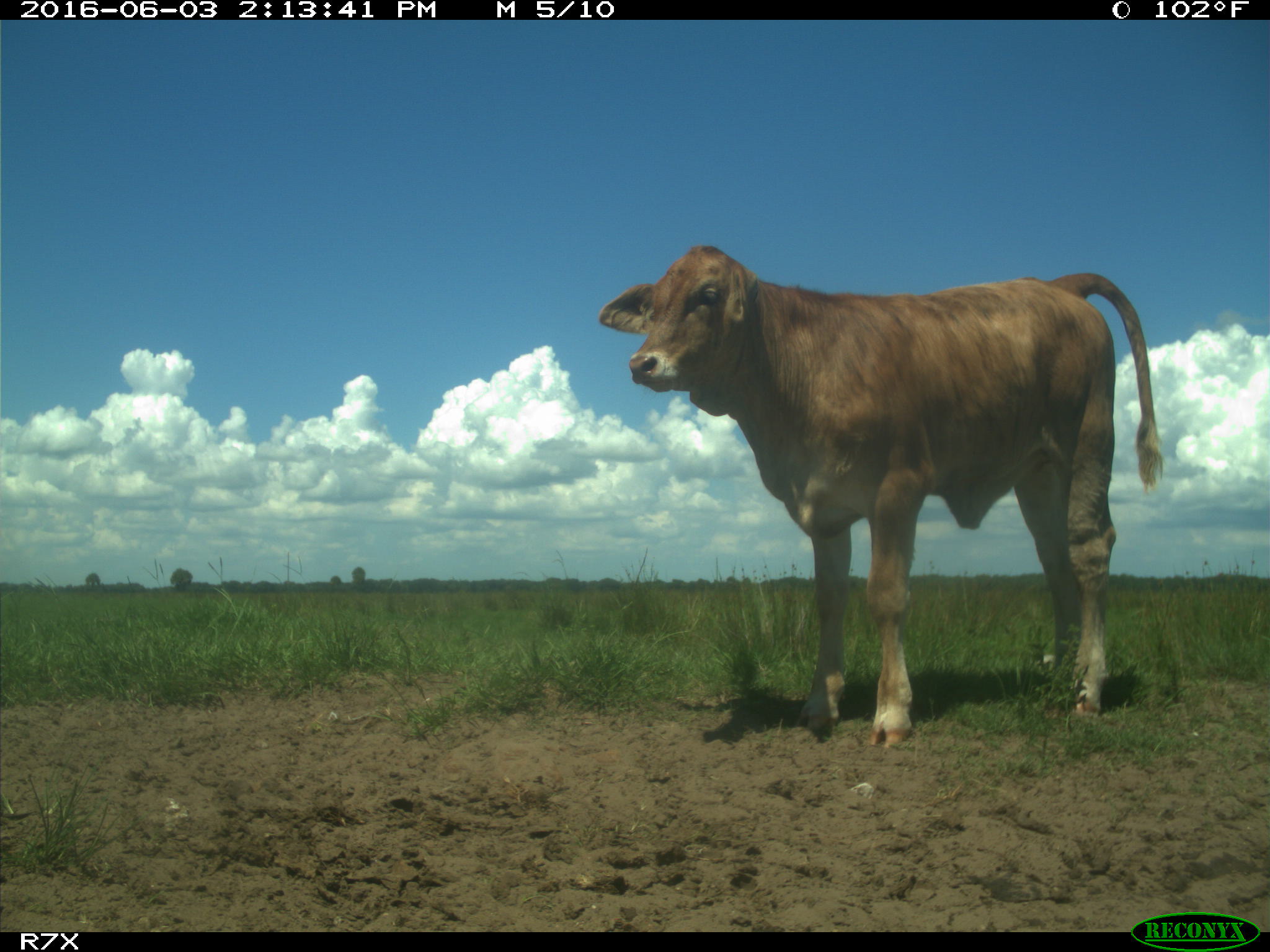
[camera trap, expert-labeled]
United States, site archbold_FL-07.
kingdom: Animalia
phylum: Chordata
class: Mammalia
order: Artiodactyla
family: Bovidae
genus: Bos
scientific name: Bos taurus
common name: domestic cow